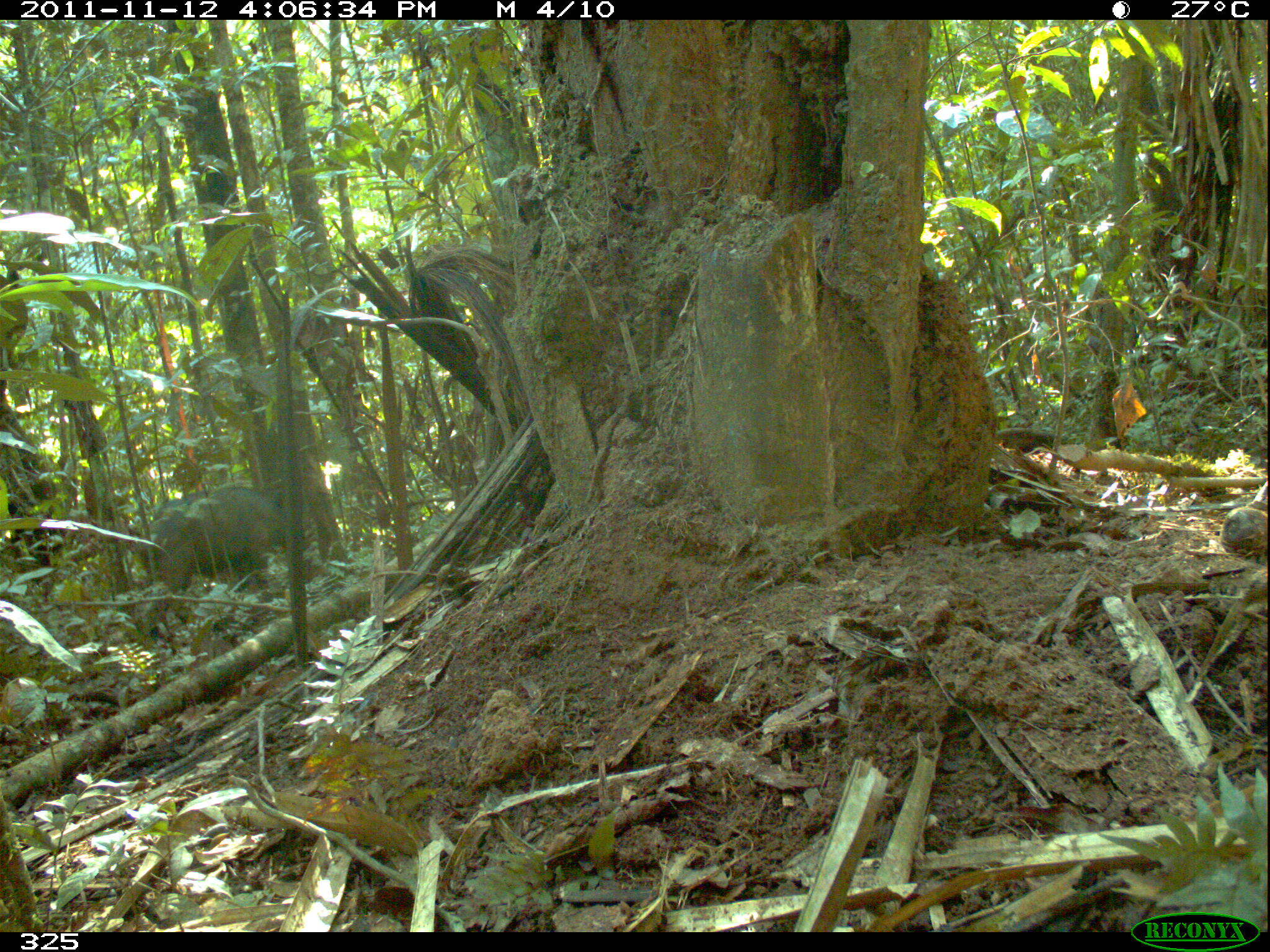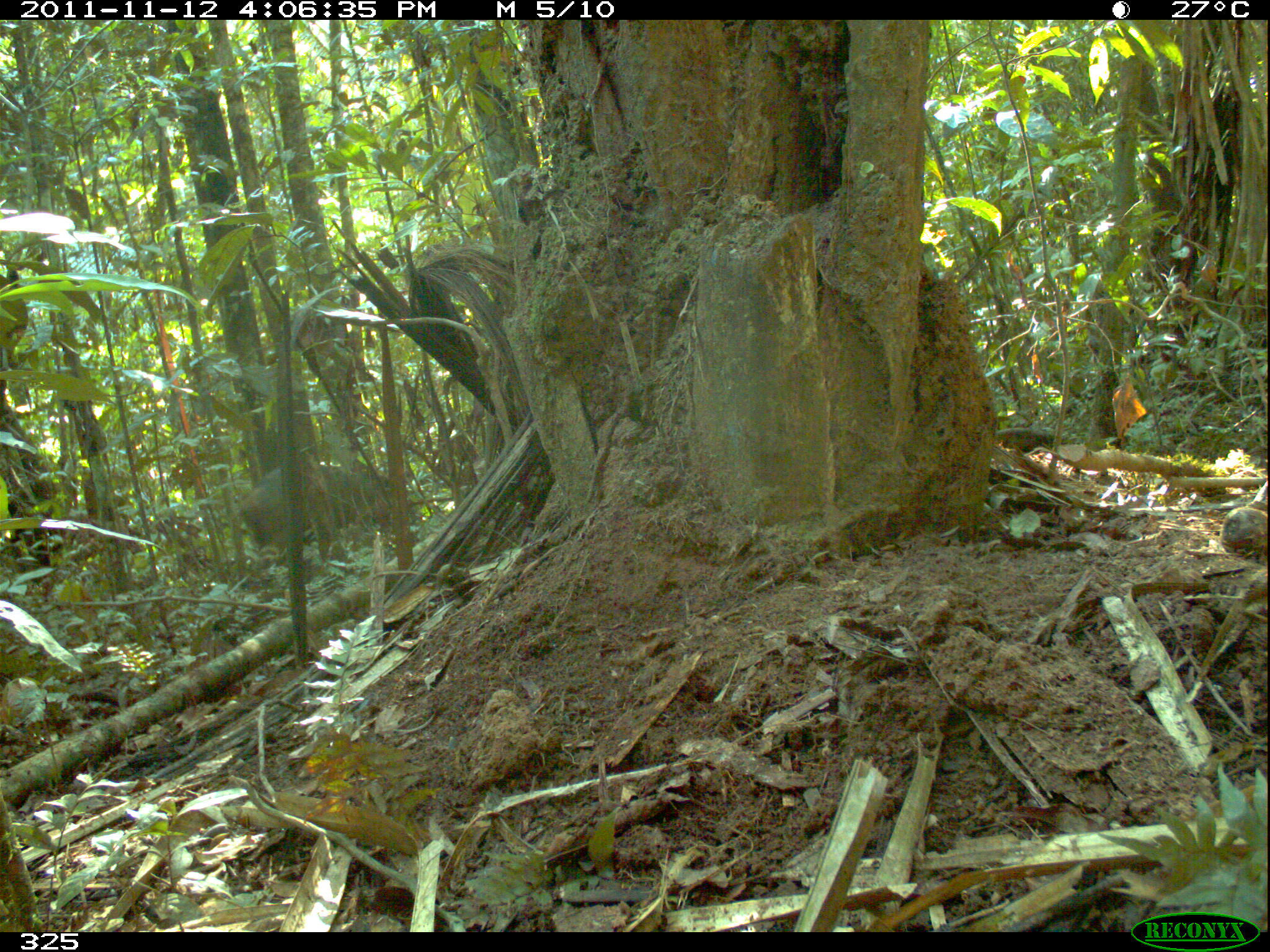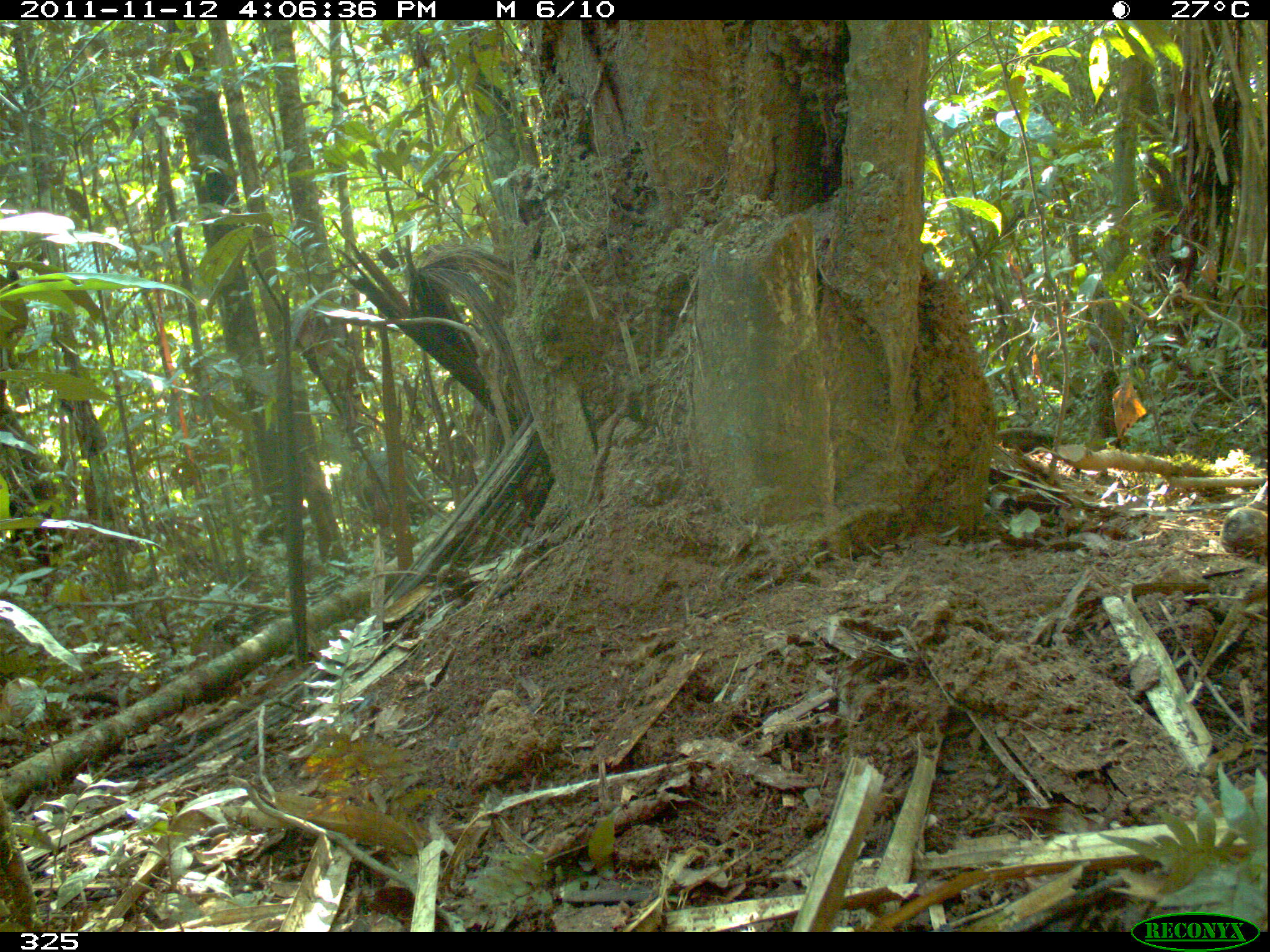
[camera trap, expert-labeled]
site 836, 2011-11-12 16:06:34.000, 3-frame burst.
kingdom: Animalia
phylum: Chordata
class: Mammalia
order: Artiodactyla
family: Tayassuidae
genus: Tayassu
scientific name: Tayassu pecari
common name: white-lipped peccary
Tayassu pecari (white-lipped peccary).